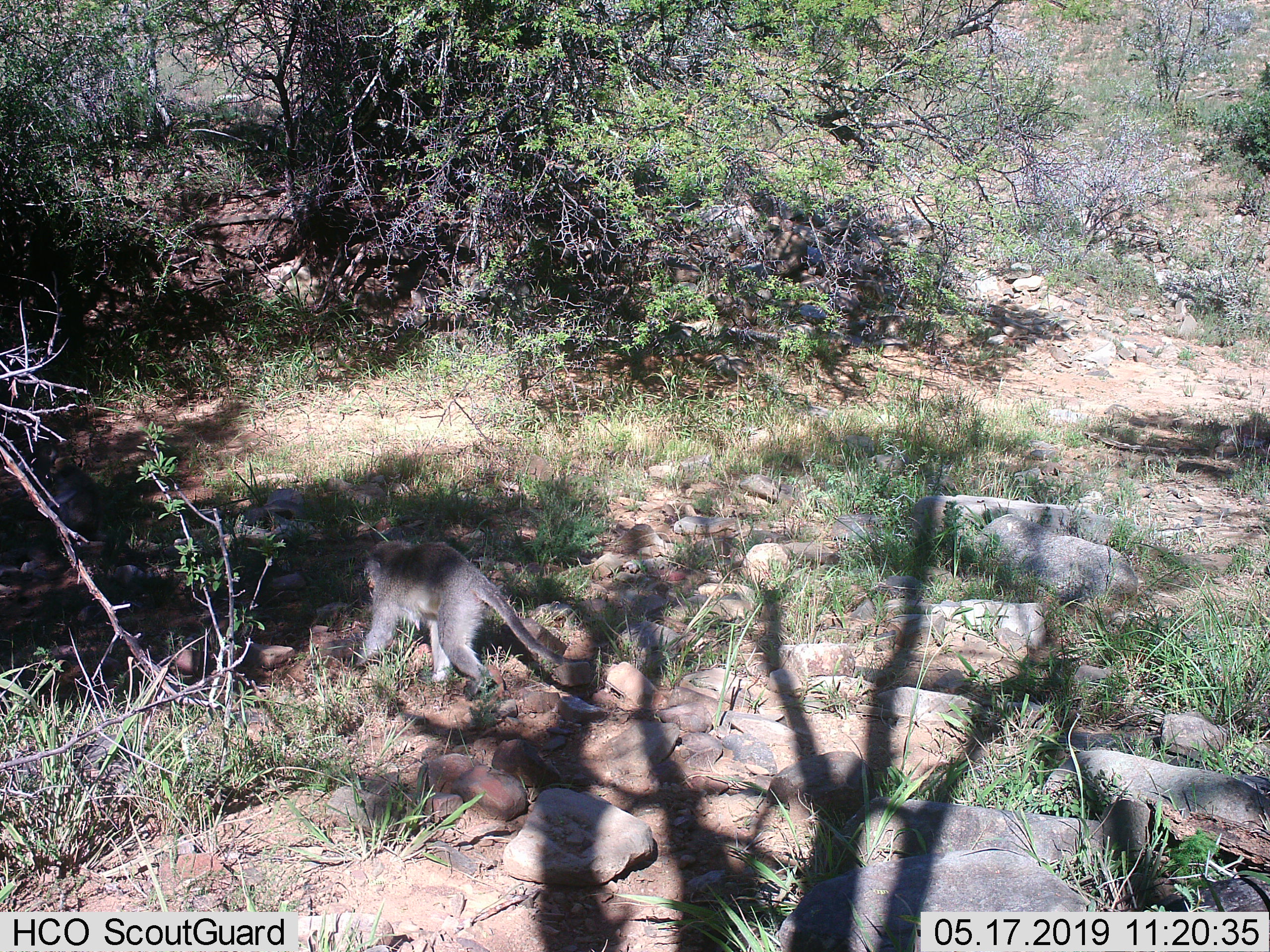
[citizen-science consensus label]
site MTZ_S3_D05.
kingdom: Animalia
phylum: Chordata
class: Mammalia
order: Primates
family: Cercopithecidae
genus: Chlorocebus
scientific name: Chlorocebus pygerythrus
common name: vervet monkey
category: monkeyvervet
Monkeyvervet (vervet monkey) (Chlorocebus pygerythrus), count 1. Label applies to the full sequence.